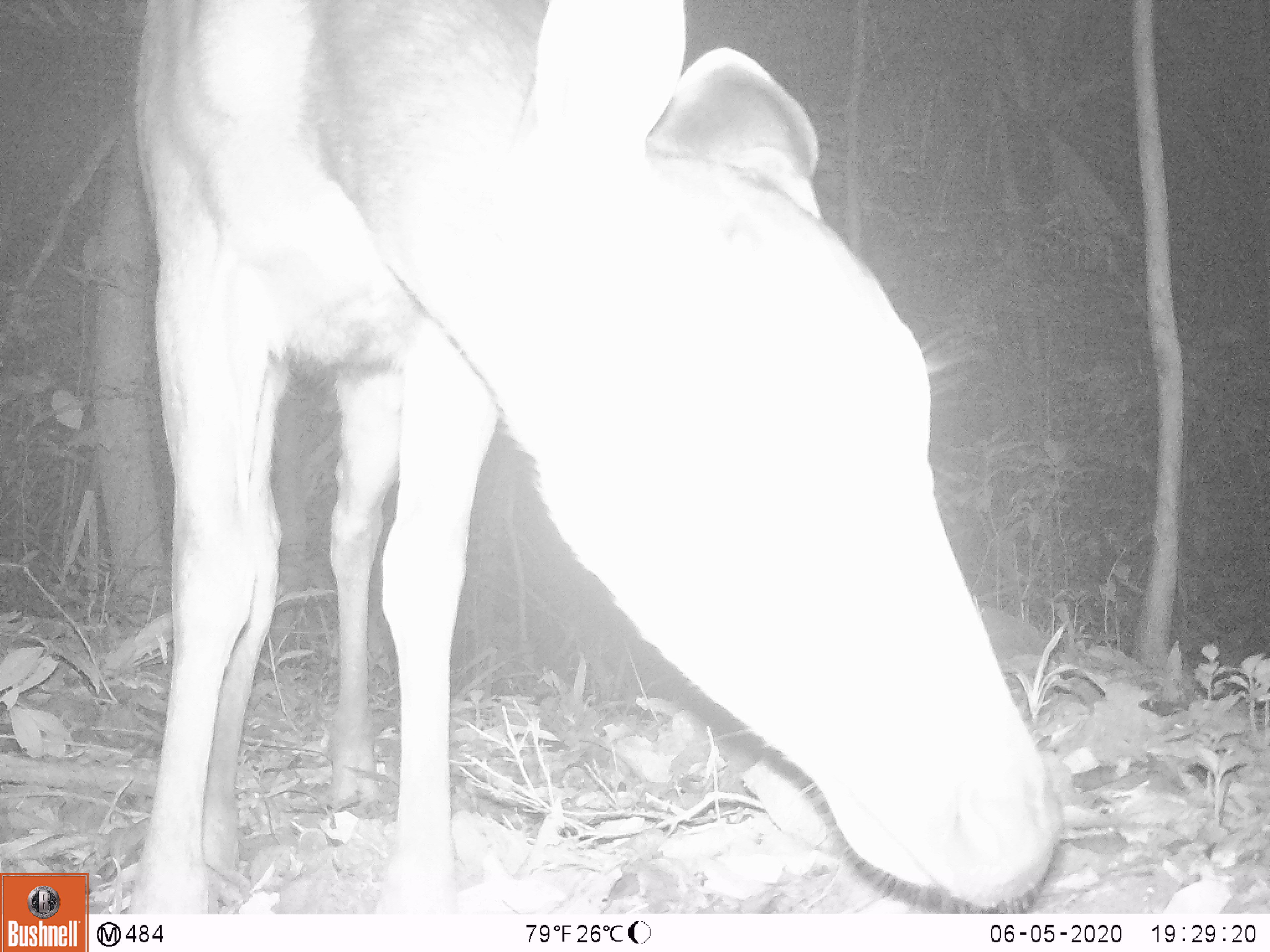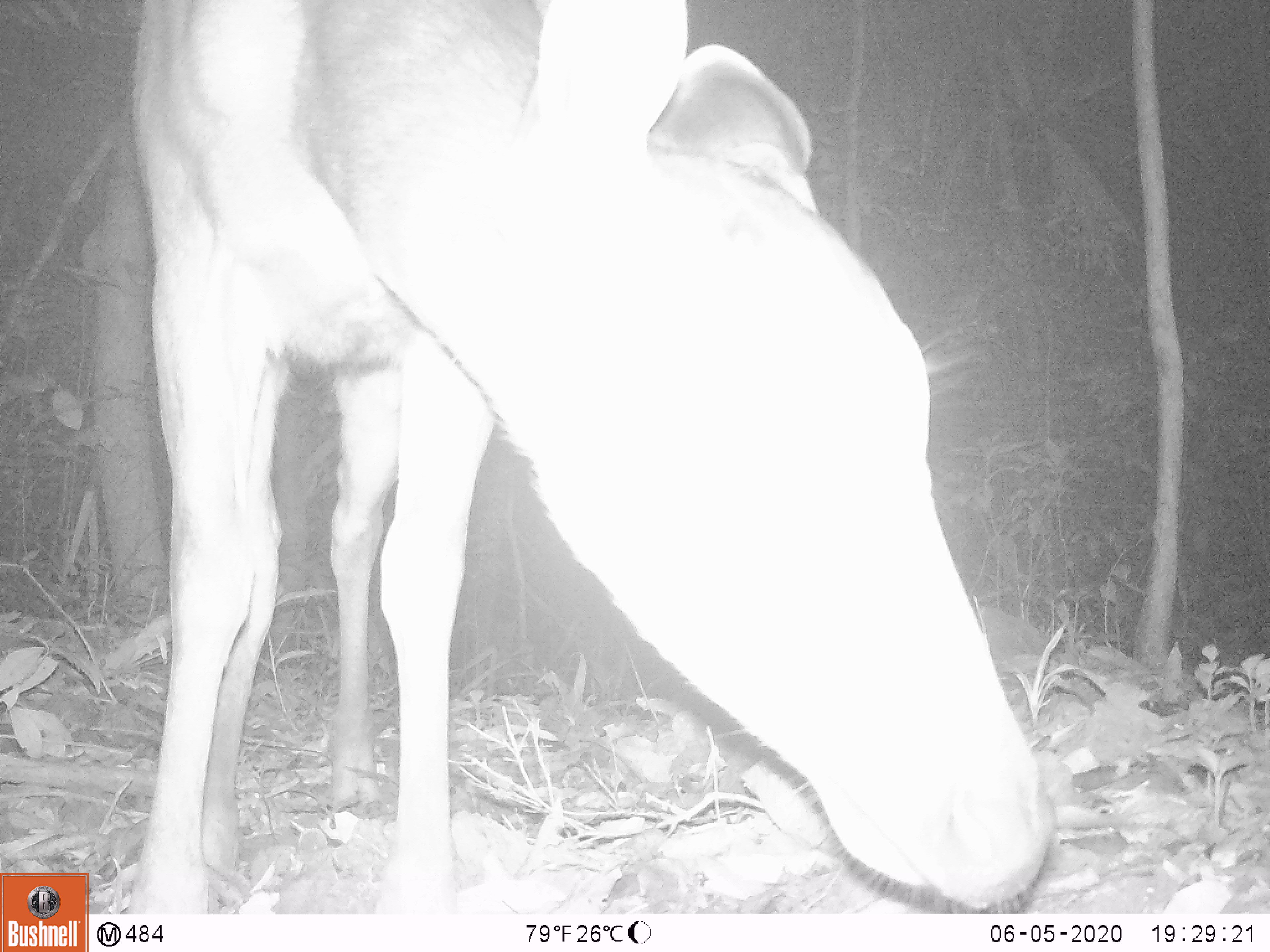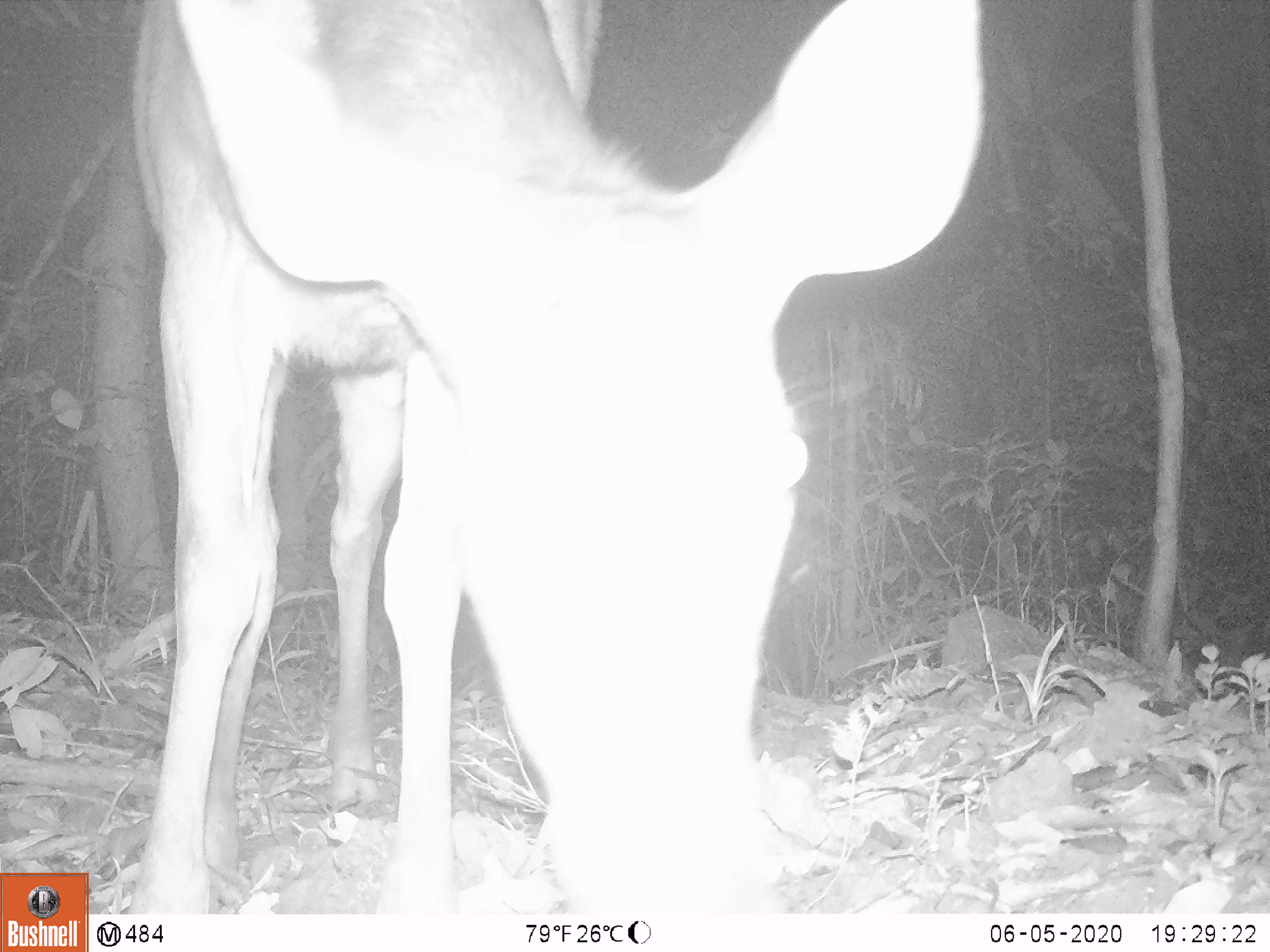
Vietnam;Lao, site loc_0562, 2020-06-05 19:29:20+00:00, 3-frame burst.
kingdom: Animalia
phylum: Chordata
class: Mammalia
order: Artiodactyla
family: Cervidae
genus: Rusa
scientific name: Rusa unicolor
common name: sambar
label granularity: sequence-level